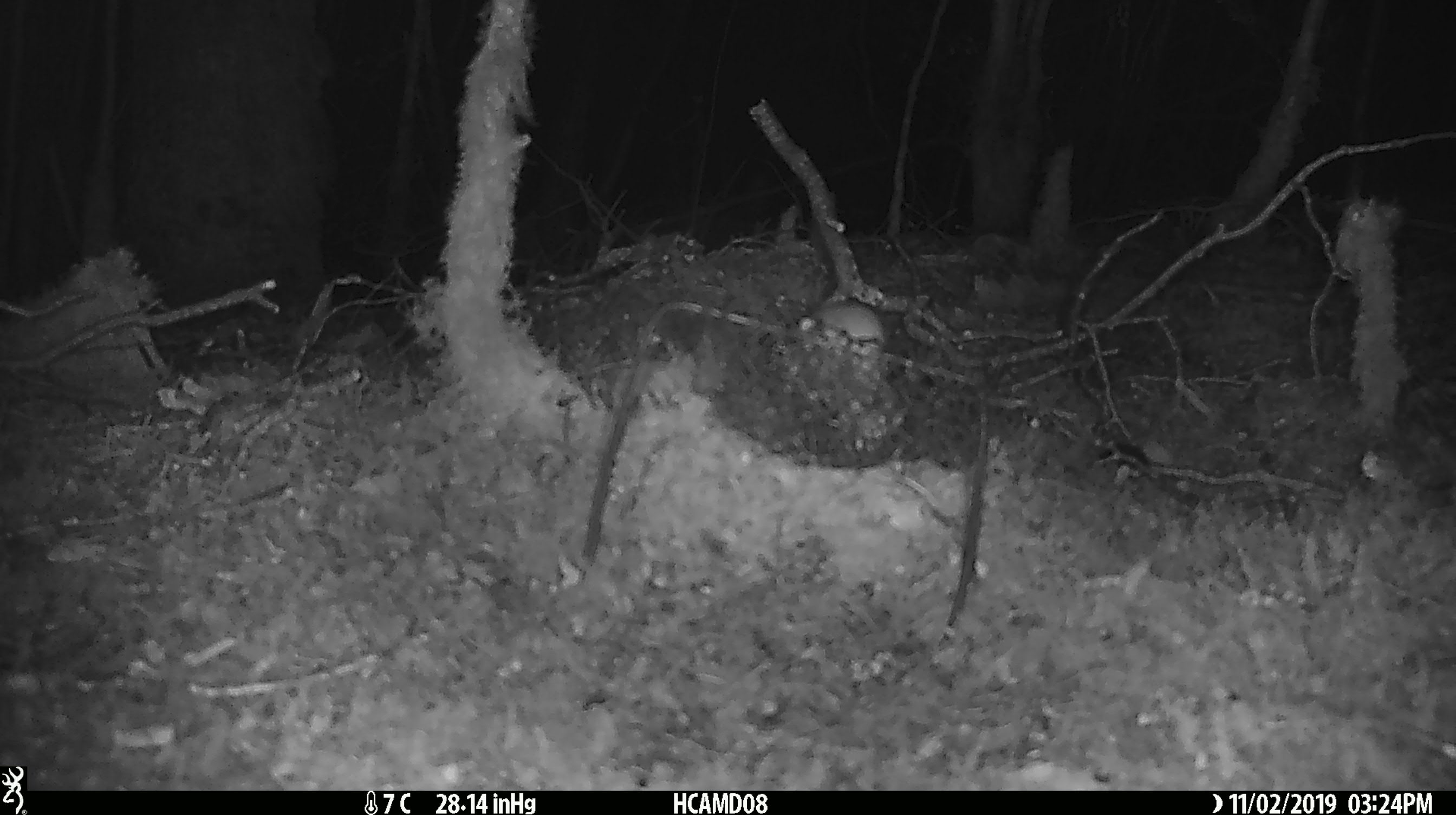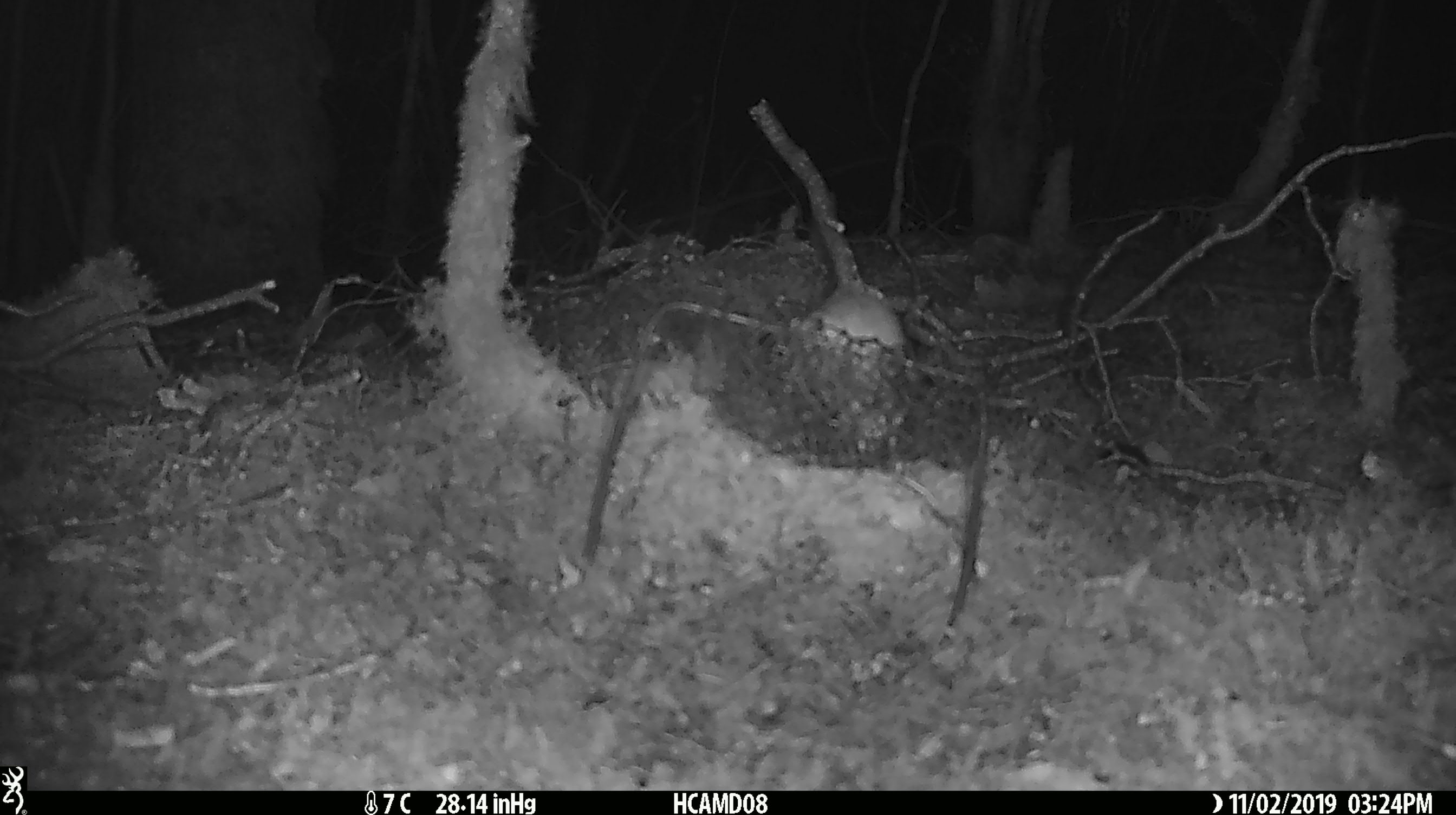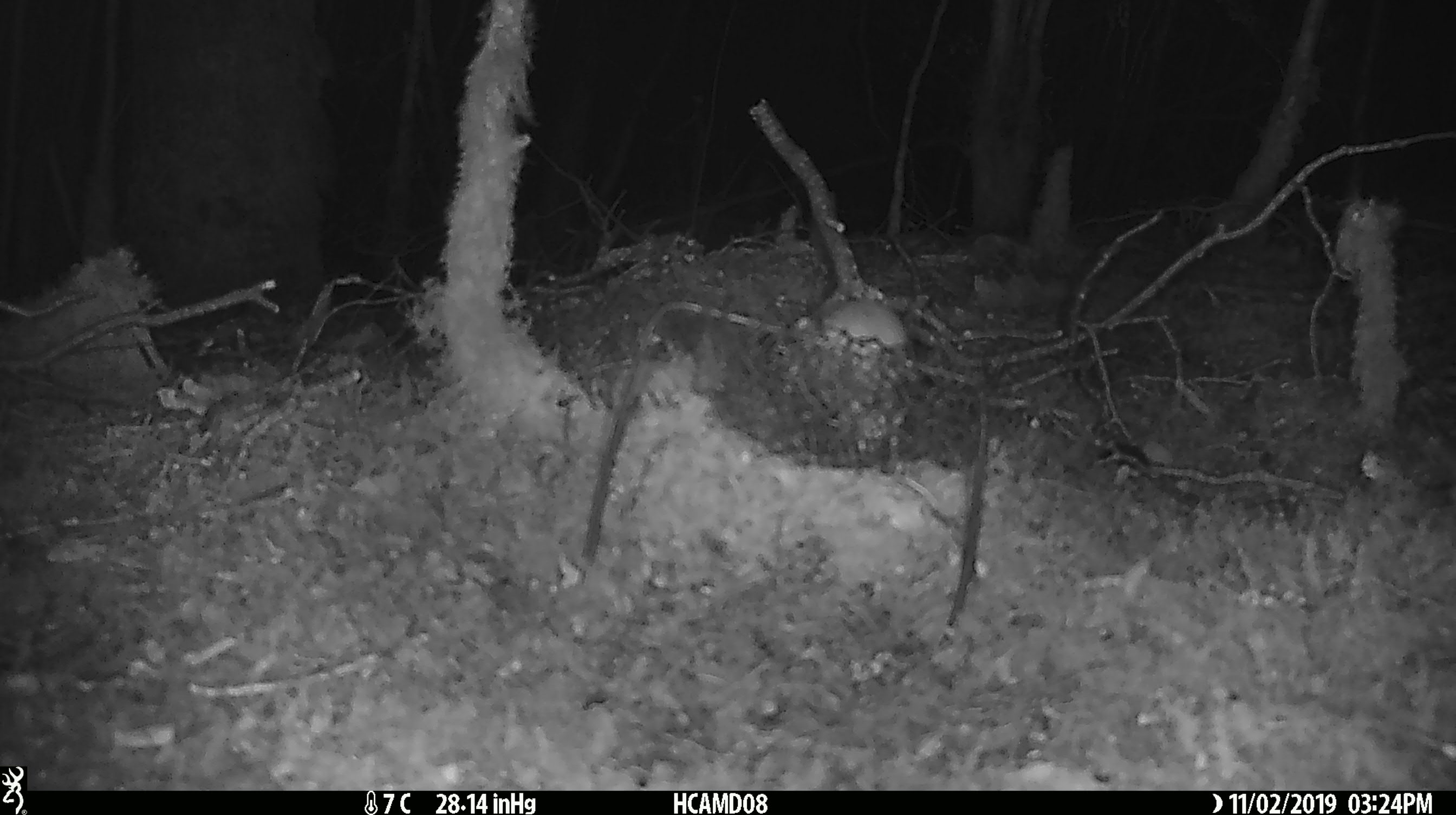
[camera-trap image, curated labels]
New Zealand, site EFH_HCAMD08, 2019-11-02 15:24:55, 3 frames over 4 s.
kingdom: Animalia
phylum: Chordata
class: Mammalia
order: Rodentia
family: Muridae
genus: Mus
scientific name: Mus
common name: mouse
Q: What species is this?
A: Mouse (Mus).